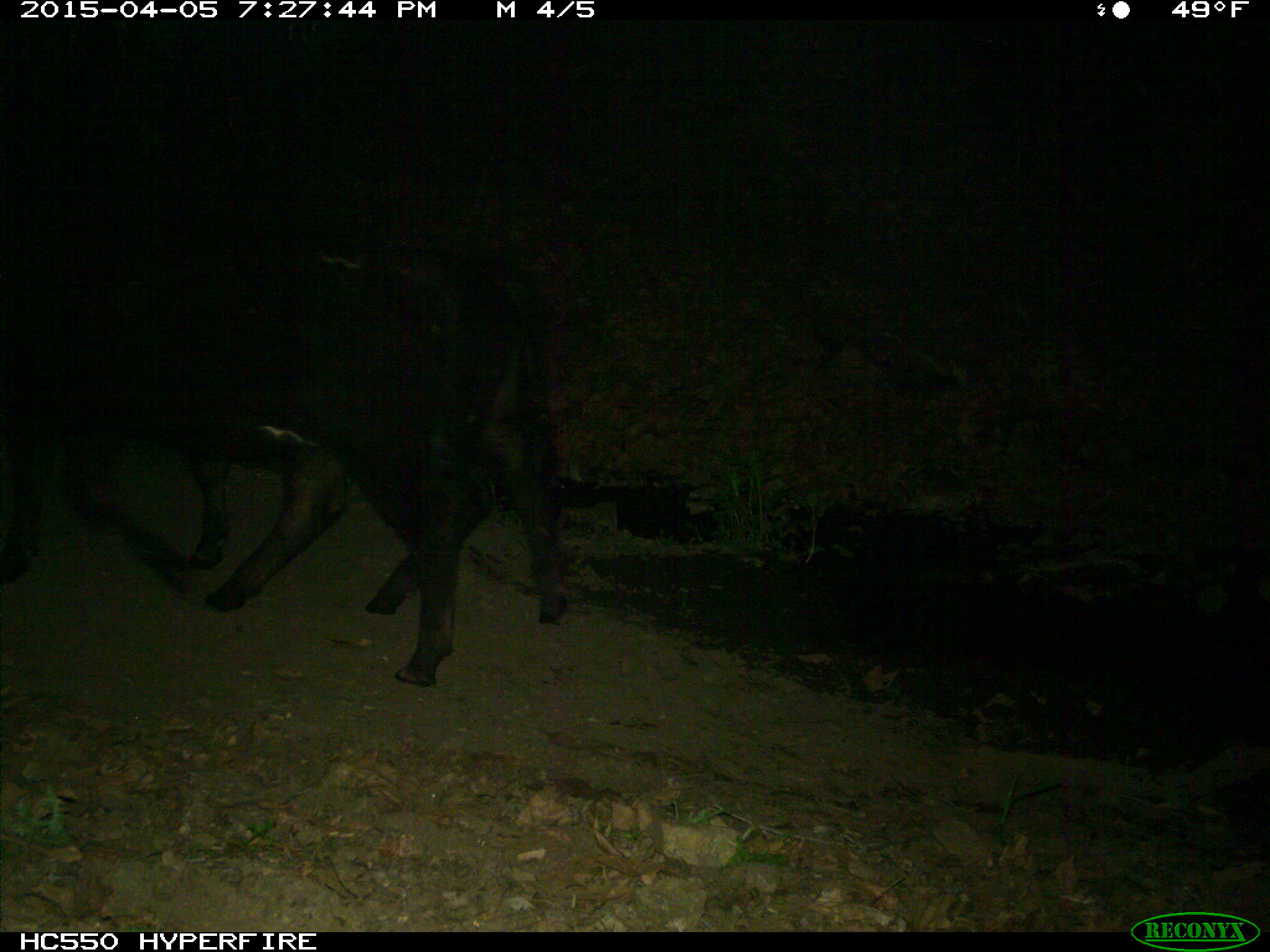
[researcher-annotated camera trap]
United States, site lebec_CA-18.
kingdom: Animalia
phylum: Chordata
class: Mammalia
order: Artiodactyla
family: Bovidae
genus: Bos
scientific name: Bos taurus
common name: domestic cow